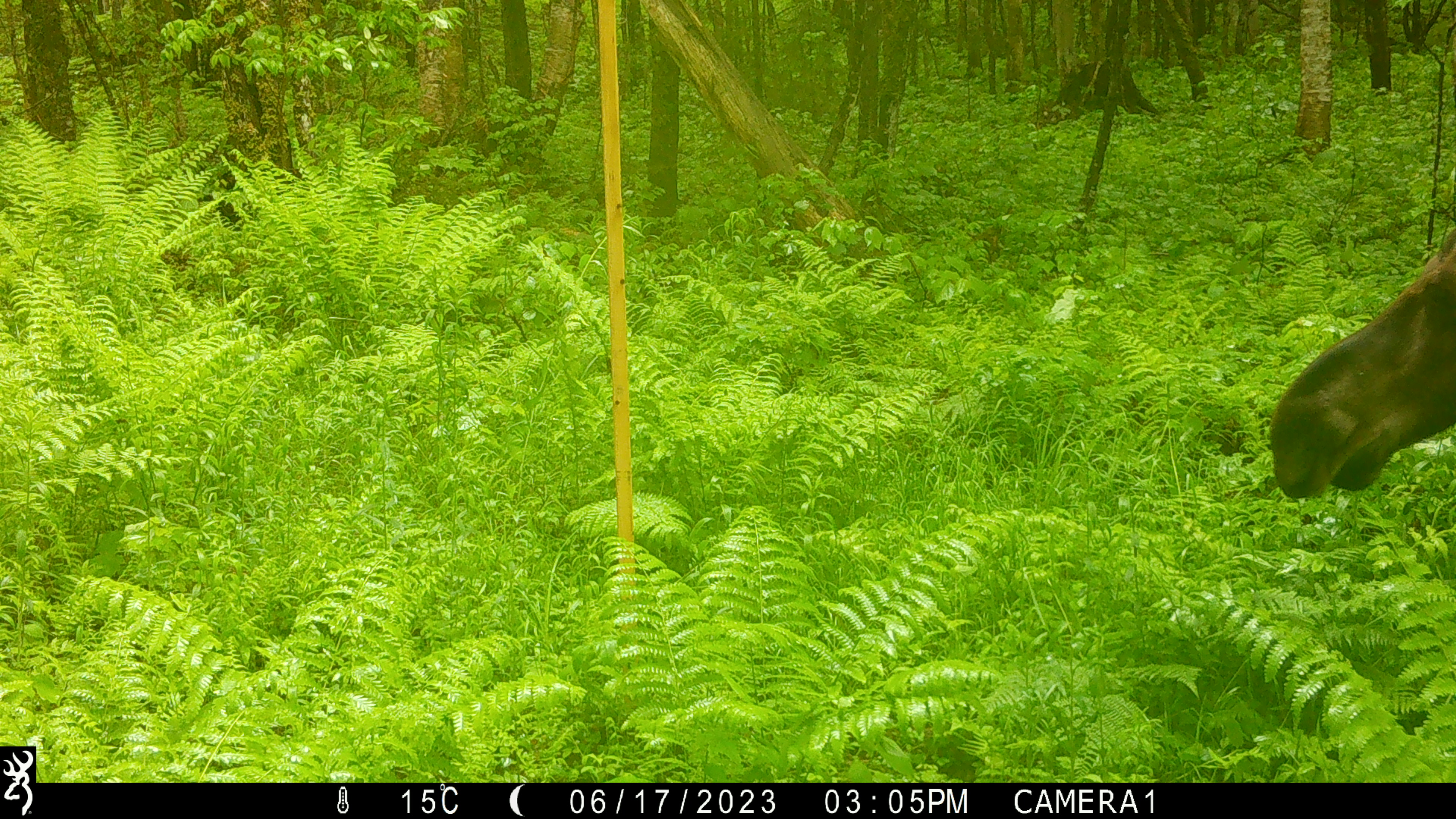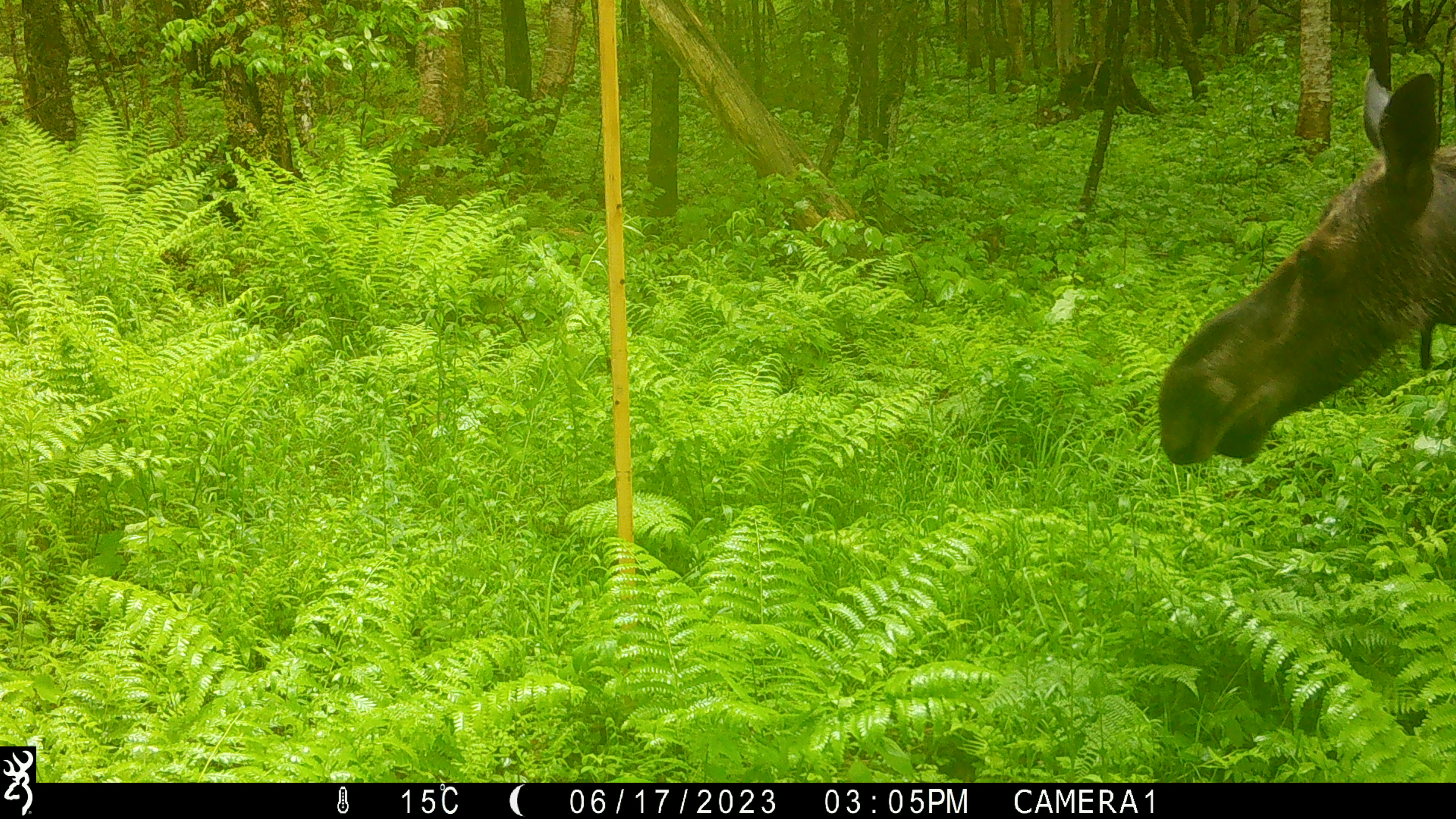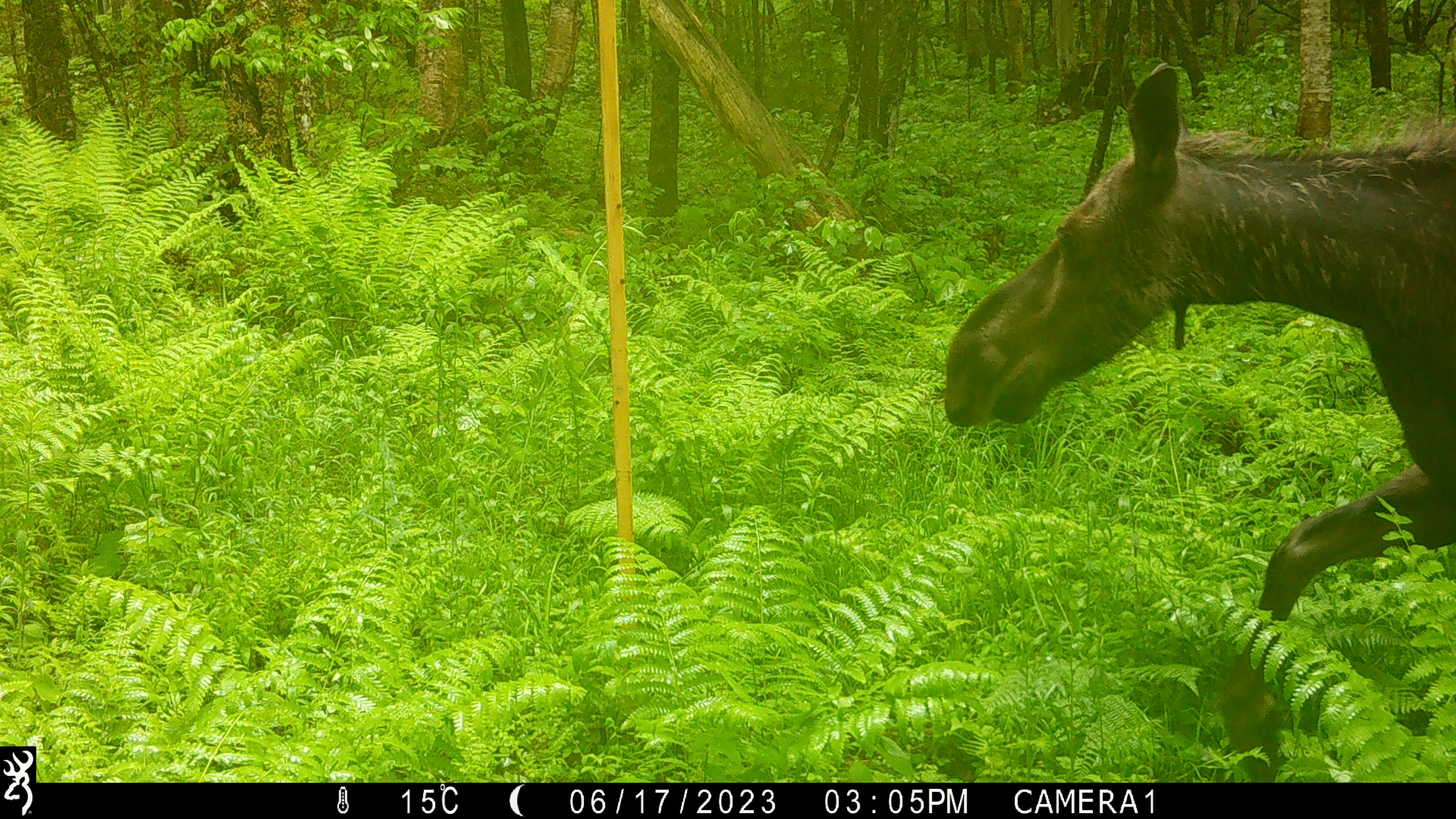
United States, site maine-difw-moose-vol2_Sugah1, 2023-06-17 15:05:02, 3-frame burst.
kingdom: Animalia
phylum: Chordata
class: Mammalia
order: Artiodactyla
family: Cervidae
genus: Alces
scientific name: Alces alces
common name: moose